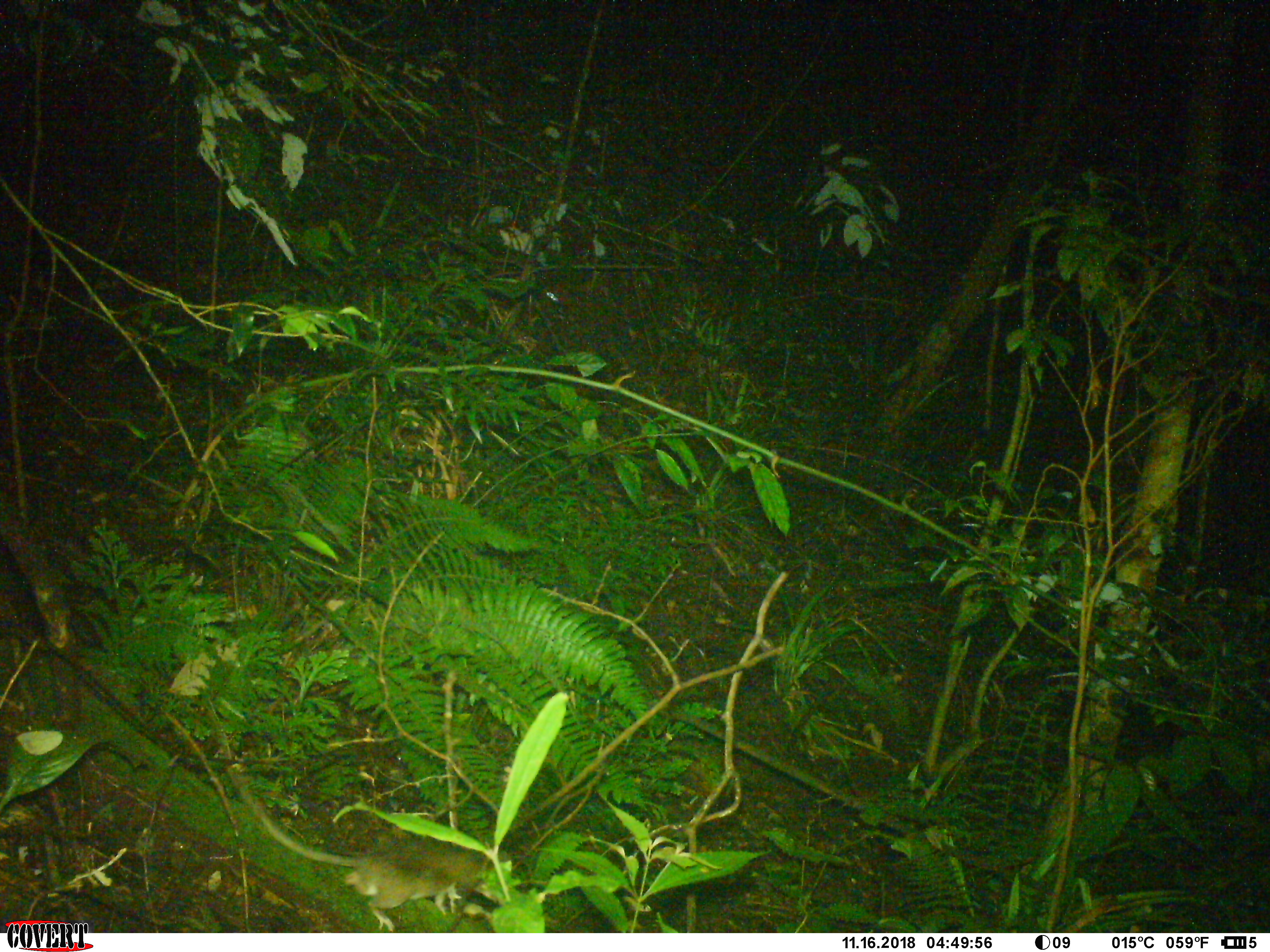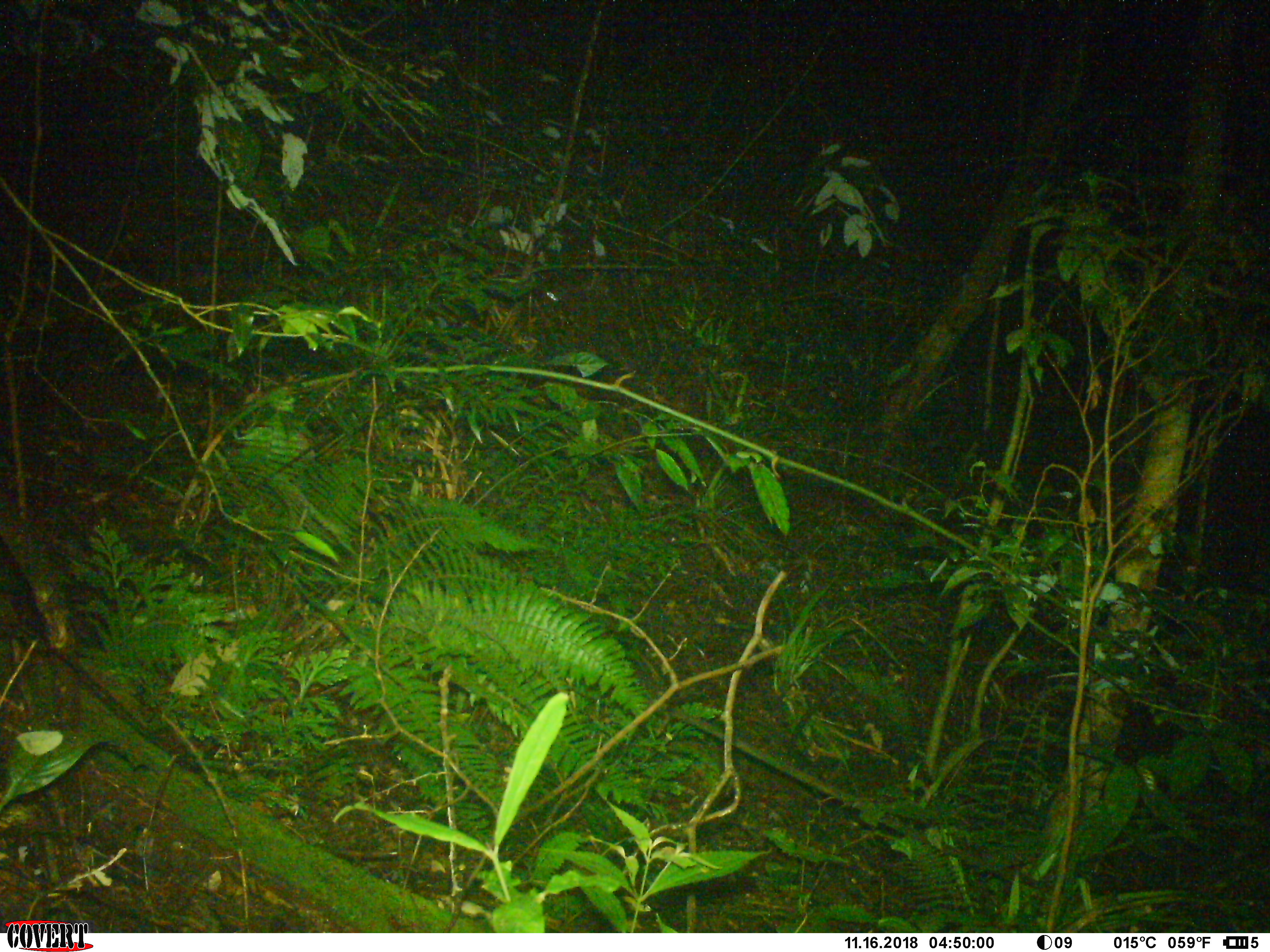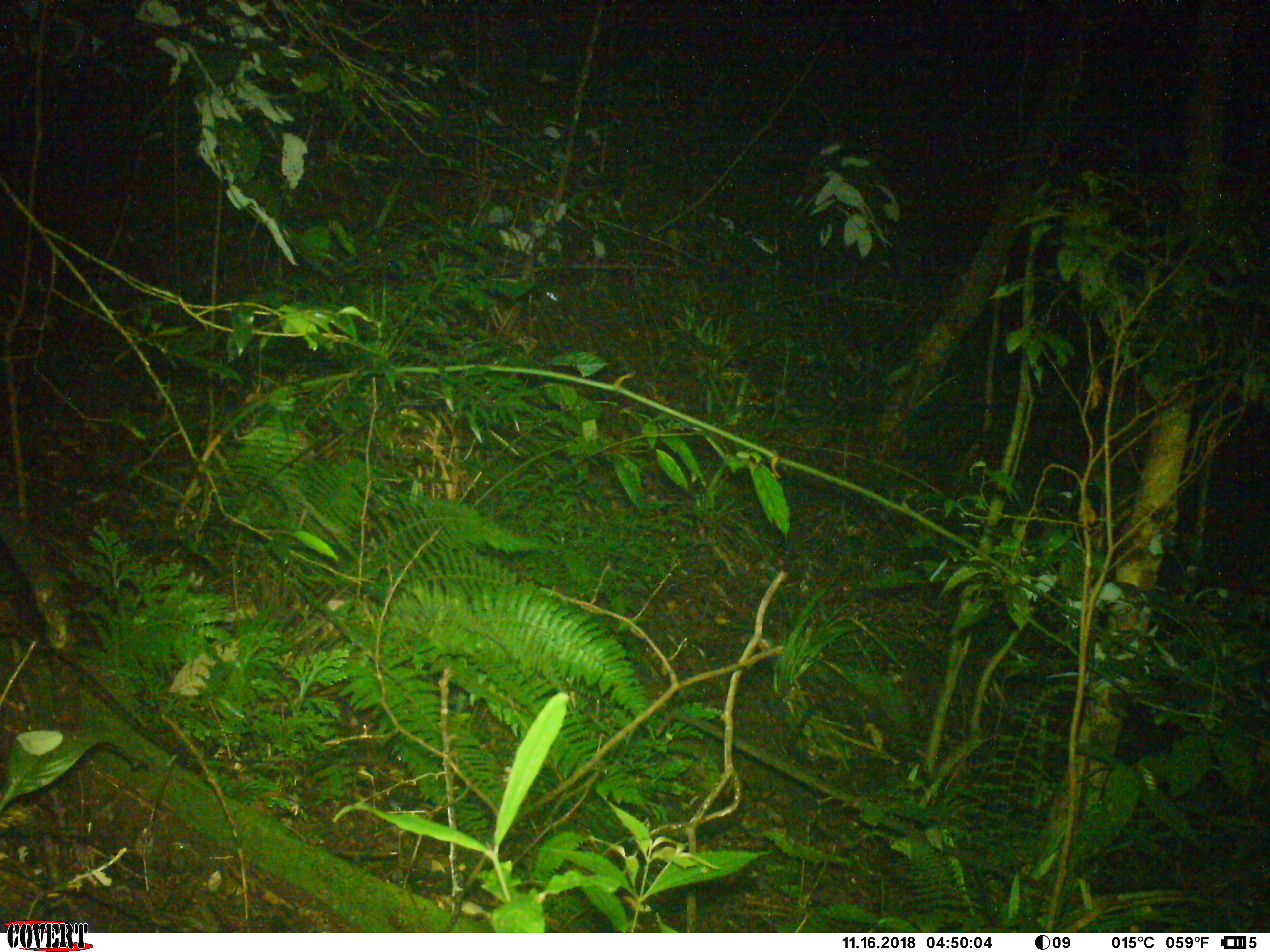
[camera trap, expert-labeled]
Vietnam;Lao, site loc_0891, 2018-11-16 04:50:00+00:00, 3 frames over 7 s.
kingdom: Animalia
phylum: Chordata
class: Mammalia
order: Rodentia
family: Muridae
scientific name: Muridae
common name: old-world mice and rats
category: unidentified murid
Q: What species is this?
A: Unidentified murid (old-world mice and rats) (Muridae).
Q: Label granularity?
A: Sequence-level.